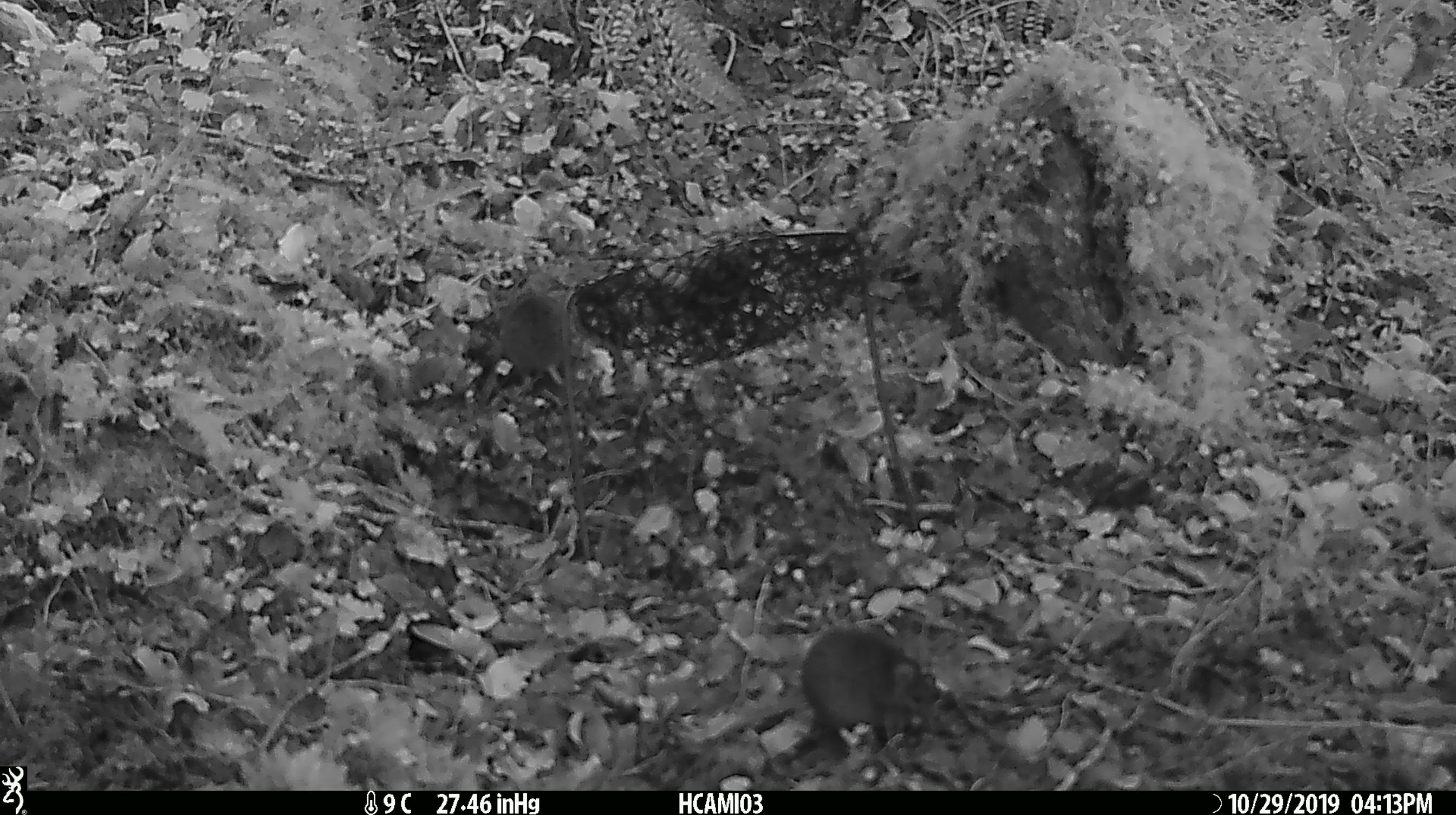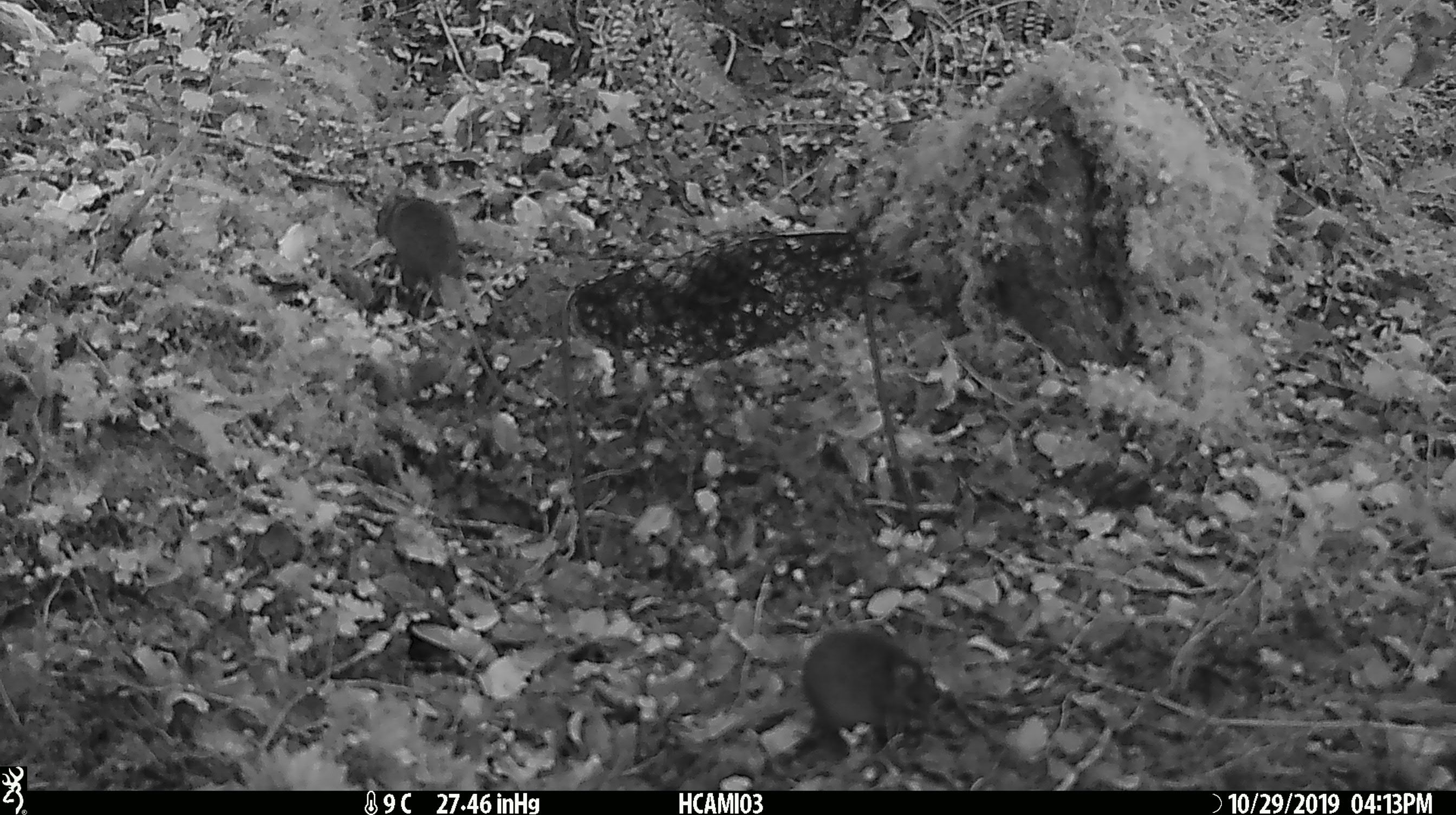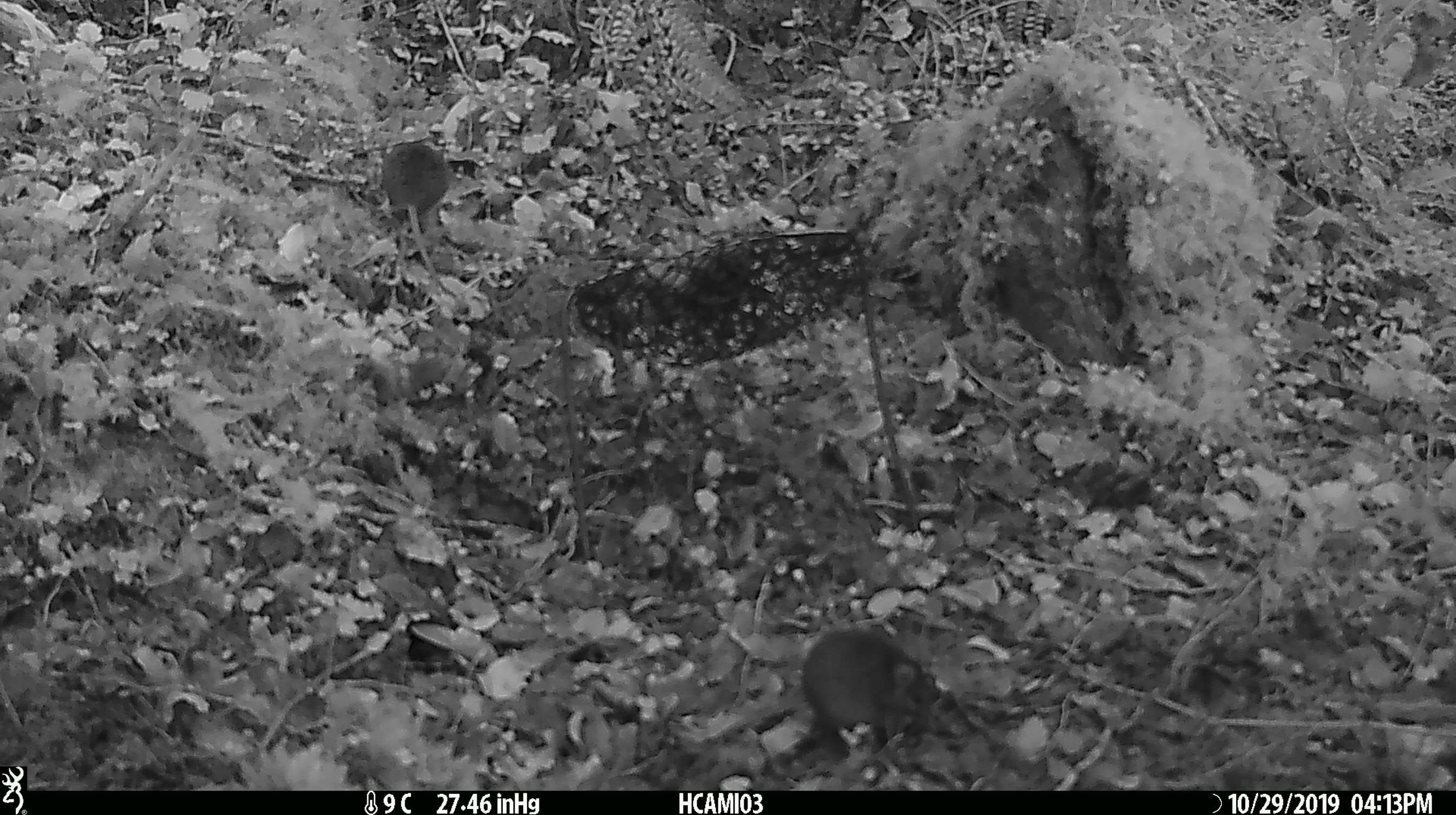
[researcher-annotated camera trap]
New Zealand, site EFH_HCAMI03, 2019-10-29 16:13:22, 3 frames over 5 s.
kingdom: Animalia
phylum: Chordata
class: Mammalia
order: Rodentia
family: Muridae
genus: Mus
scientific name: Mus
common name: mouse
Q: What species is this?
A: Mouse (Mus).